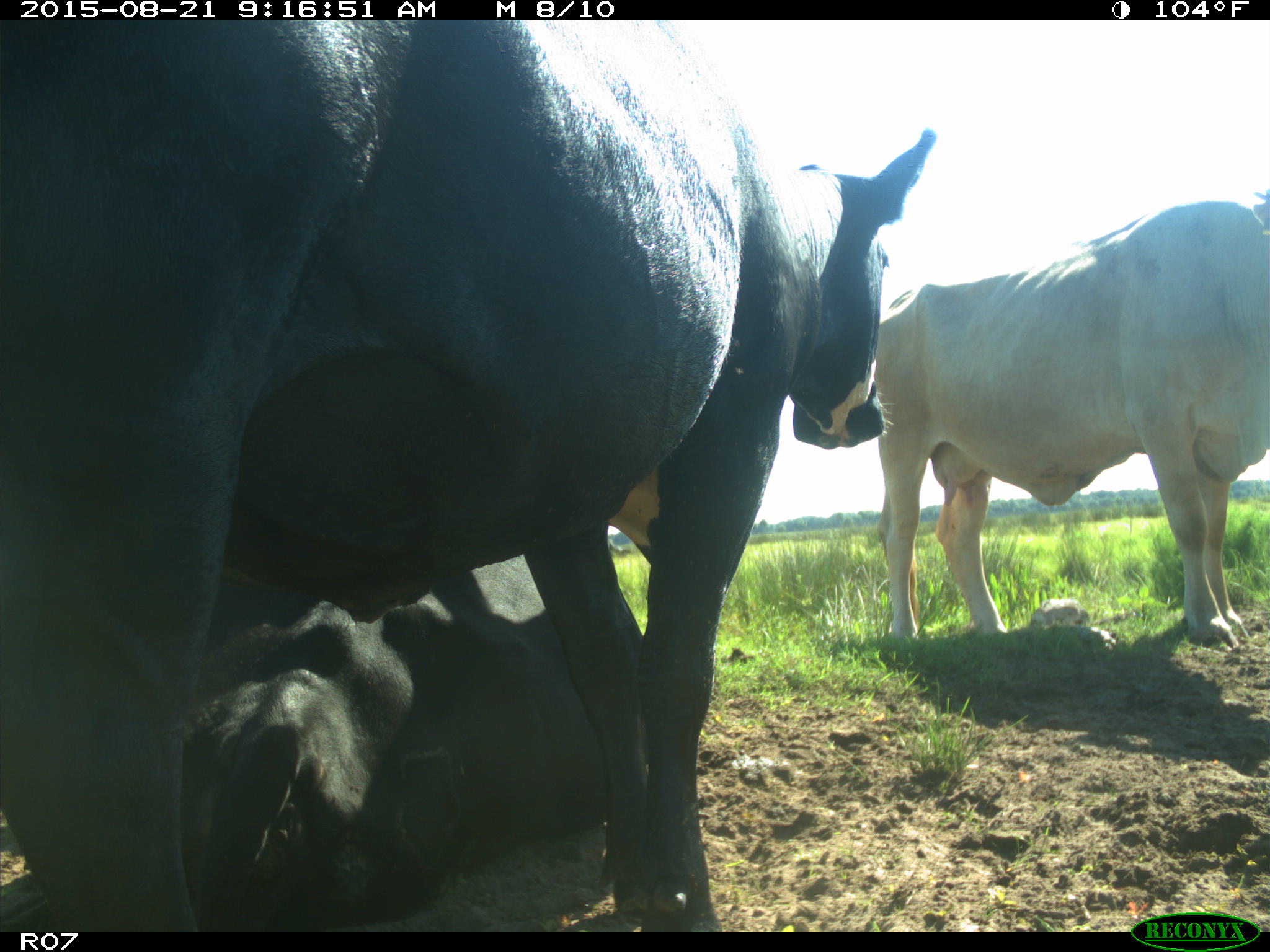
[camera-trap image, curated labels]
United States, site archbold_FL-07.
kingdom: Animalia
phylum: Chordata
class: Mammalia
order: Artiodactyla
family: Bovidae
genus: Bos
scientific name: Bos taurus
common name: domestic cow